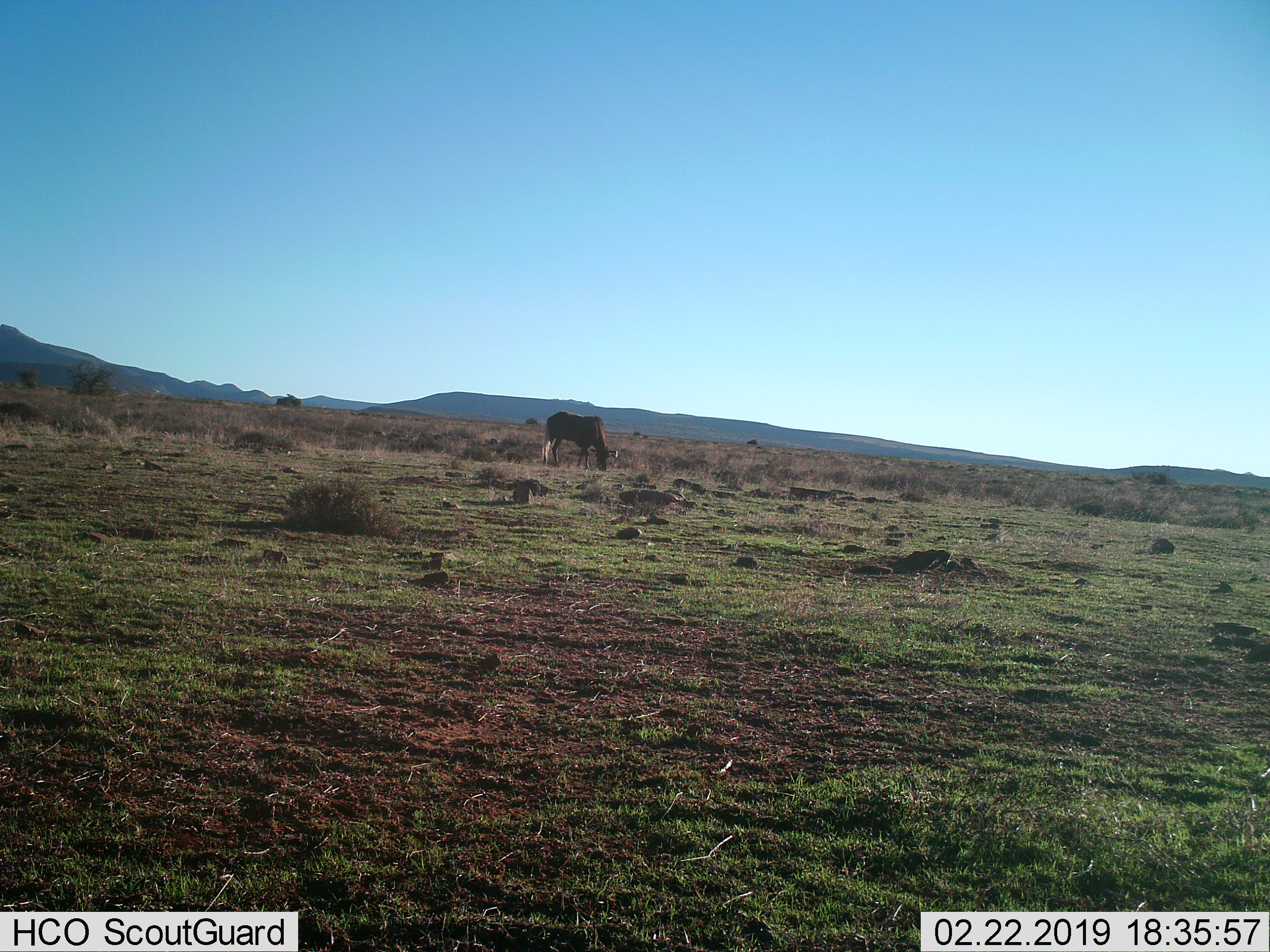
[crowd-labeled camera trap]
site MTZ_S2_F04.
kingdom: Animalia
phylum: Chordata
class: Mammalia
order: Artiodactyla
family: Bovidae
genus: Connochaetes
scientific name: Connochaetes gnou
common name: black wildebeest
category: wildebeestblack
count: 1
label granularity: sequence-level